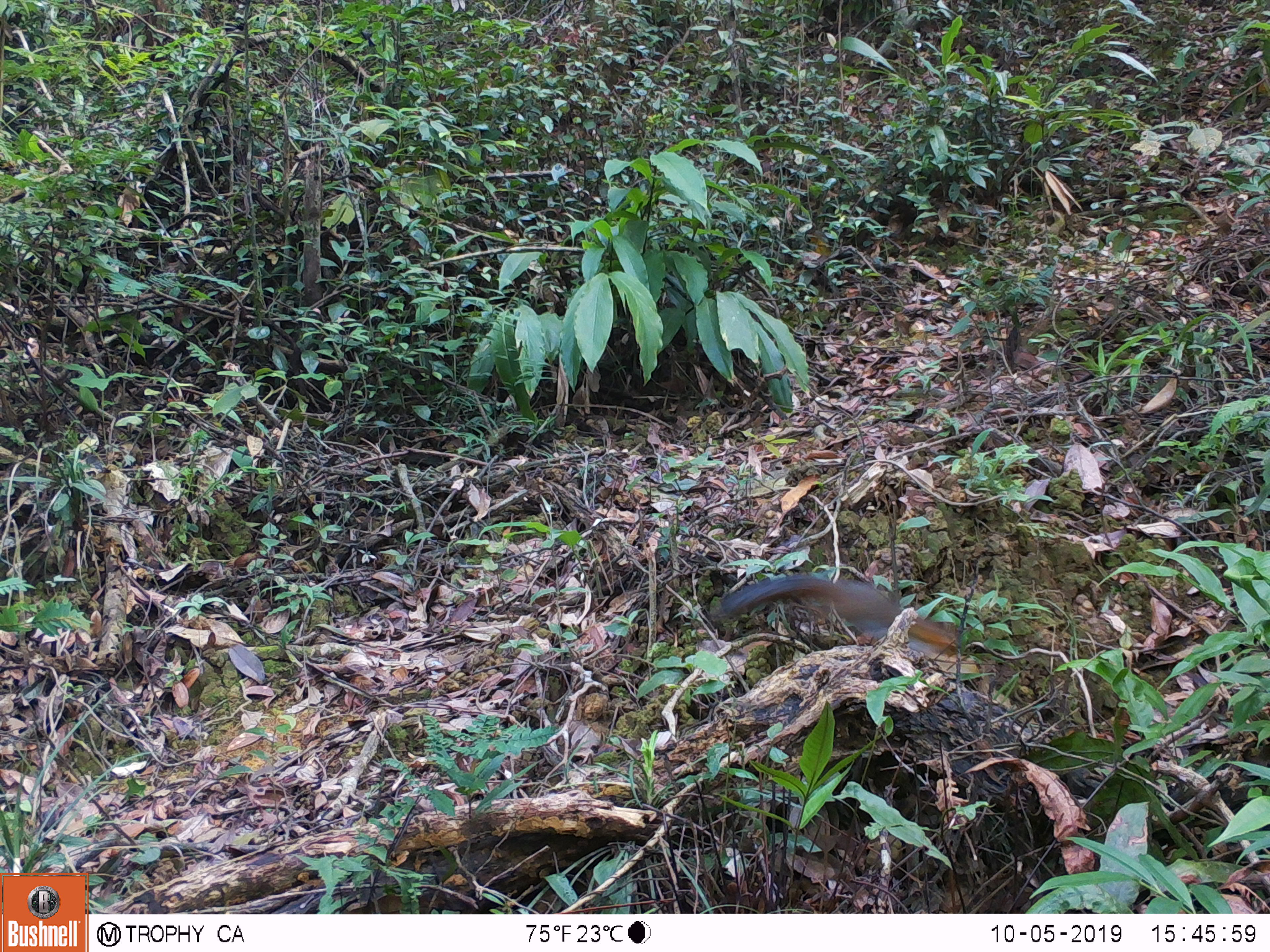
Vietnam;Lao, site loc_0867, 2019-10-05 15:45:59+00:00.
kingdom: Animalia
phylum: Chordata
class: Mammalia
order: Rodentia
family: Sciuridae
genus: Dremomys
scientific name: Dremomys rufigenis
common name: red-cheeked squirrel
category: red cheeked squirrel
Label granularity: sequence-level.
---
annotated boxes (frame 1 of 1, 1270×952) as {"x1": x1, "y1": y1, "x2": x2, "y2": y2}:
red cheeked squirrel: {"x1": 719, "y1": 575, "x2": 957, "y2": 660}